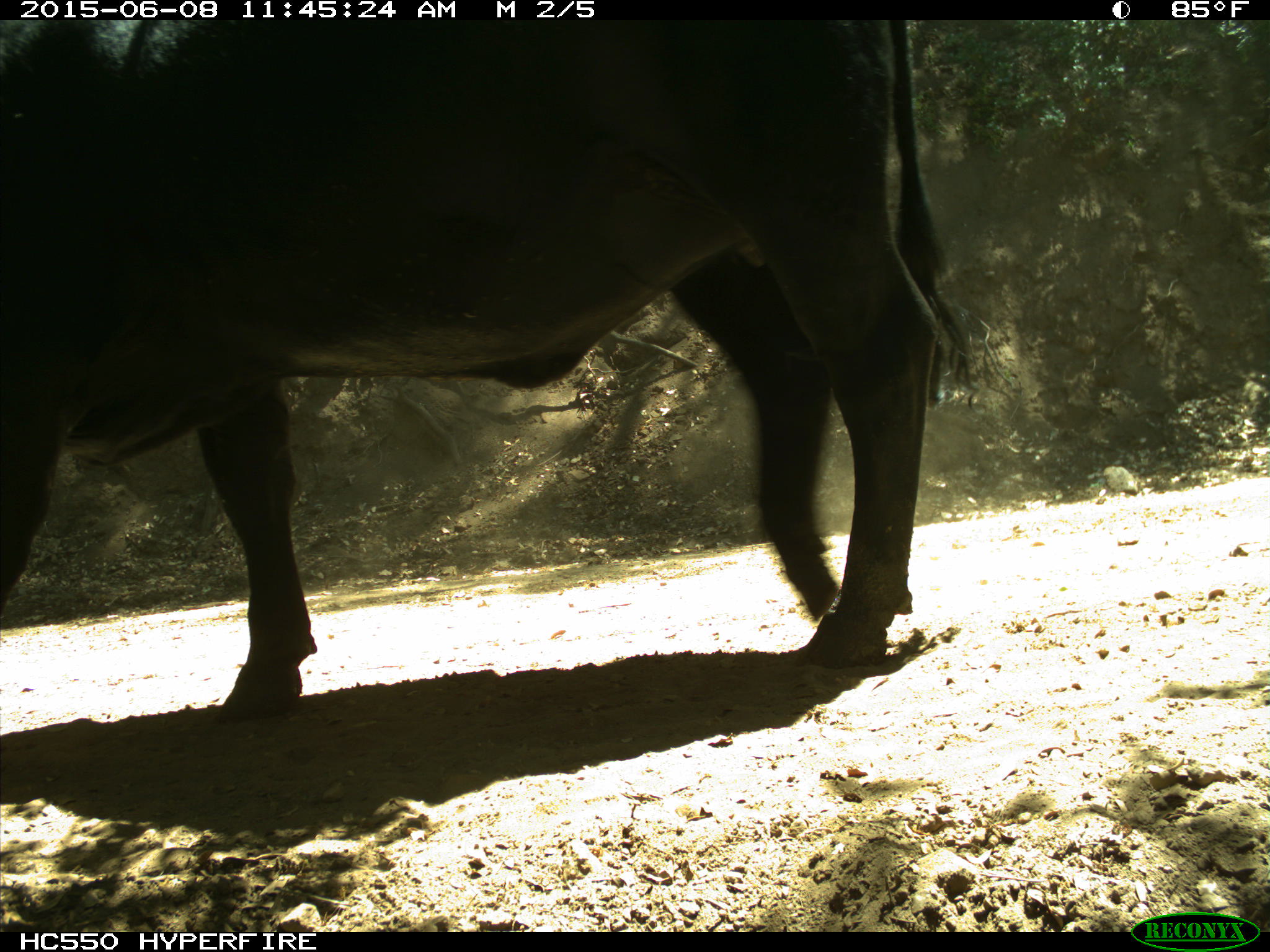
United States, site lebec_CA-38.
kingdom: Animalia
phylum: Chordata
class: Mammalia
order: Artiodactyla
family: Bovidae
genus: Bos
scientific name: Bos taurus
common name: domestic cow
Bos taurus (domestic cow).